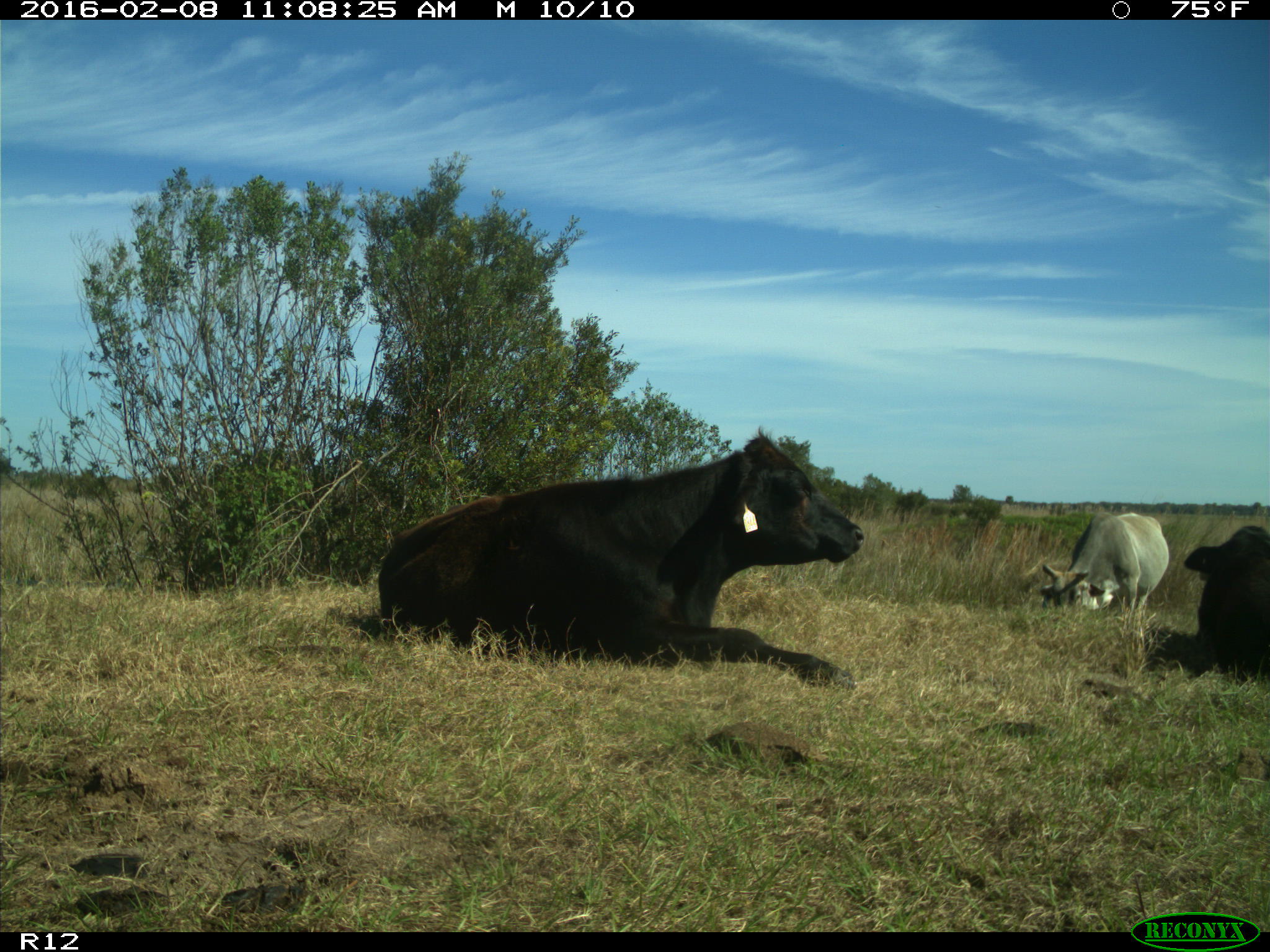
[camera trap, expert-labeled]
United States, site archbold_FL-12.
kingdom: Animalia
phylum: Chordata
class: Mammalia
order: Artiodactyla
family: Bovidae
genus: Bos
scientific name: Bos taurus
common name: domestic cow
Bos taurus (domestic cow).